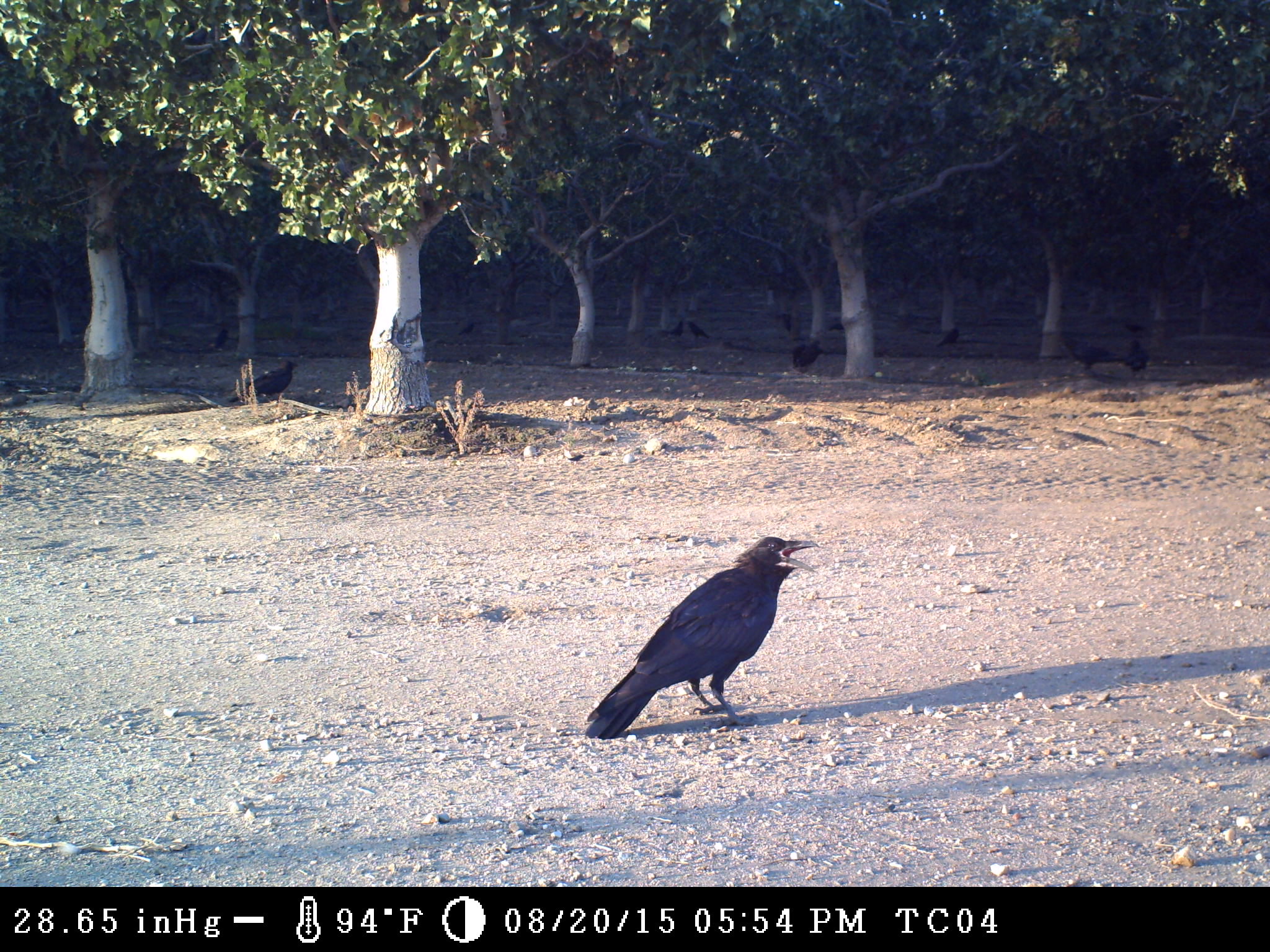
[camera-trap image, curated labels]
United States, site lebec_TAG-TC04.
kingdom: Animalia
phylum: Chordata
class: Aves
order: Passeriformes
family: Corvidae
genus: Corvus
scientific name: Corvus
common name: crows and ravens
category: unidentified corvus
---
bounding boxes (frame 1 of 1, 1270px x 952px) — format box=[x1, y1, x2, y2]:
animal: box=[583, 537, 821, 740]; box=[228, 356, 304, 406]; box=[1055, 329, 1128, 378]; box=[791, 337, 825, 372]; box=[1122, 339, 1151, 376]; box=[935, 325, 965, 351]; box=[686, 320, 712, 342]; box=[659, 319, 686, 337]; box=[456, 321, 476, 337]